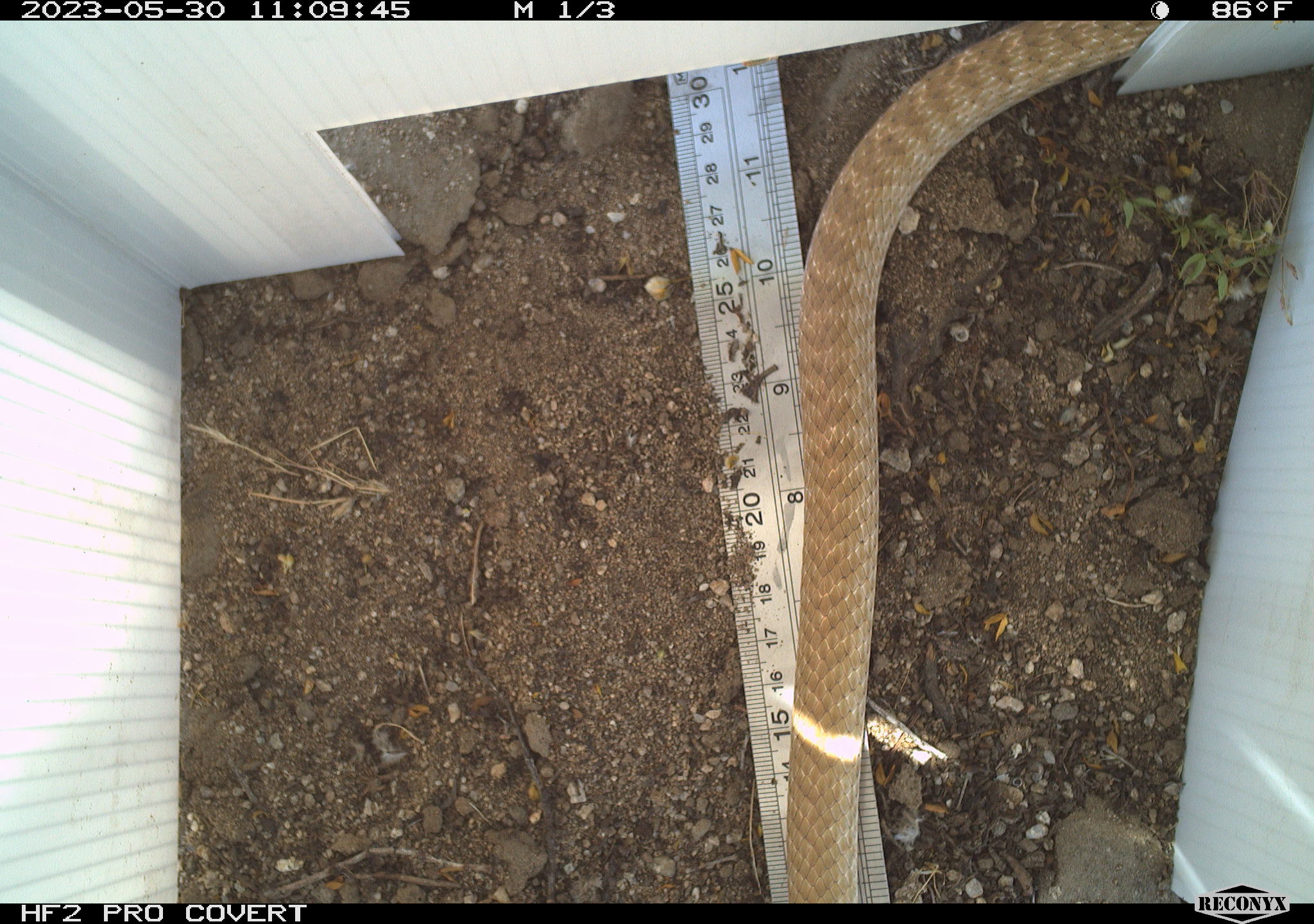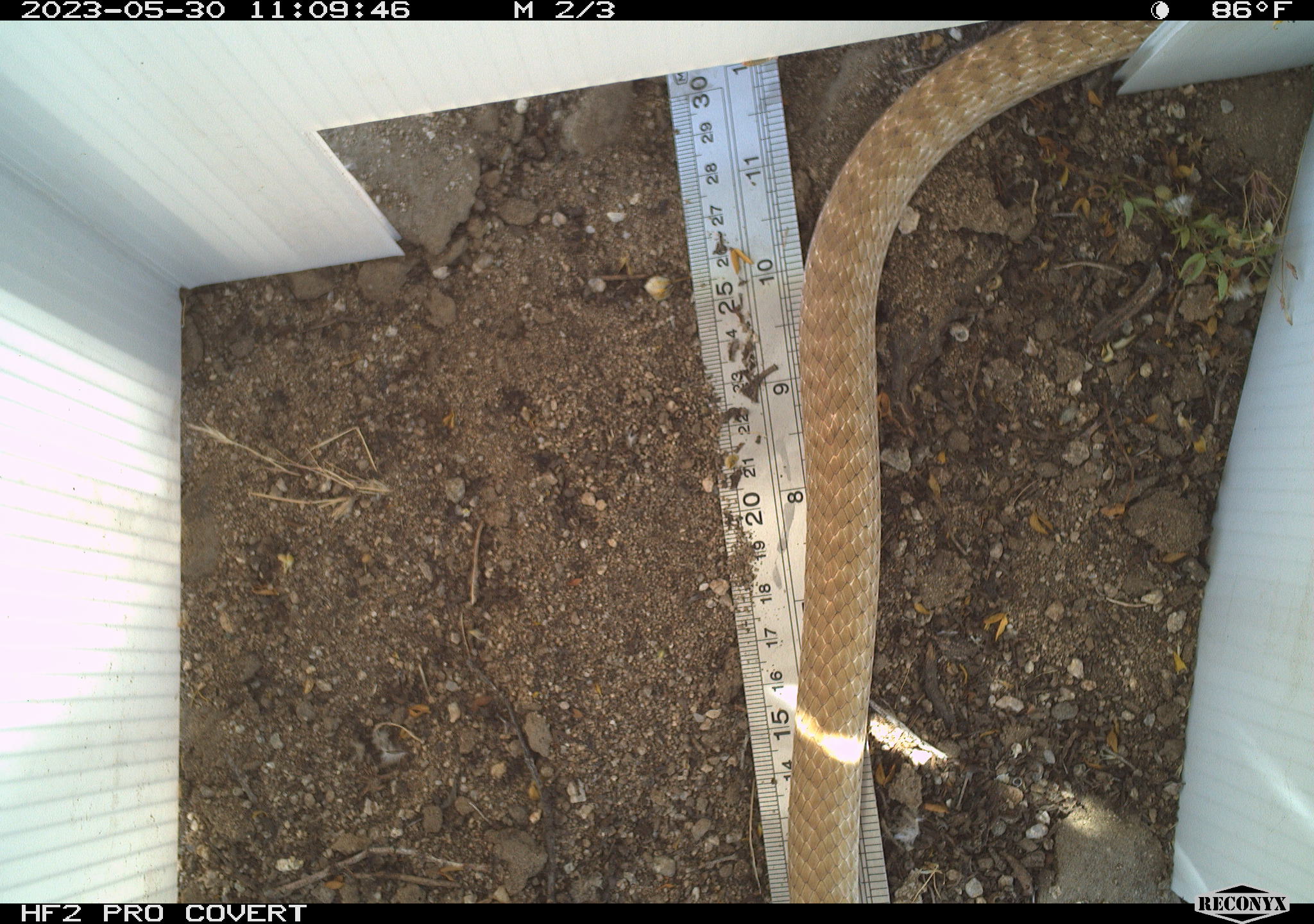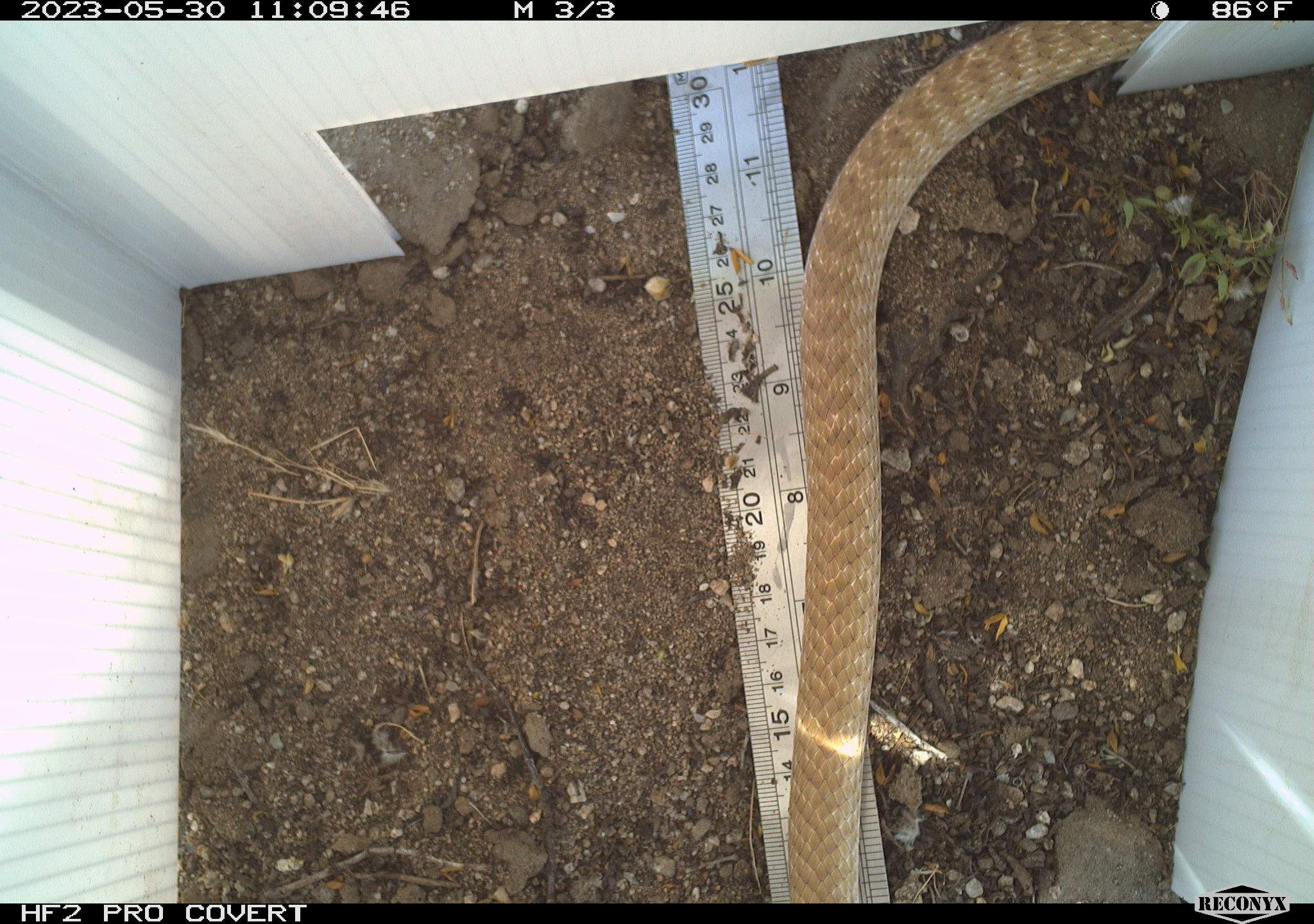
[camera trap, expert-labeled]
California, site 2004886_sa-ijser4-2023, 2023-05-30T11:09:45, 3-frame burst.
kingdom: Animalia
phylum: Chordata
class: Reptilia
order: Squamata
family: Colubridae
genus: Masticophis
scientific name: Masticophis flagellum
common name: coachwhip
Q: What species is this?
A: Coachwhip (Masticophis flagellum).